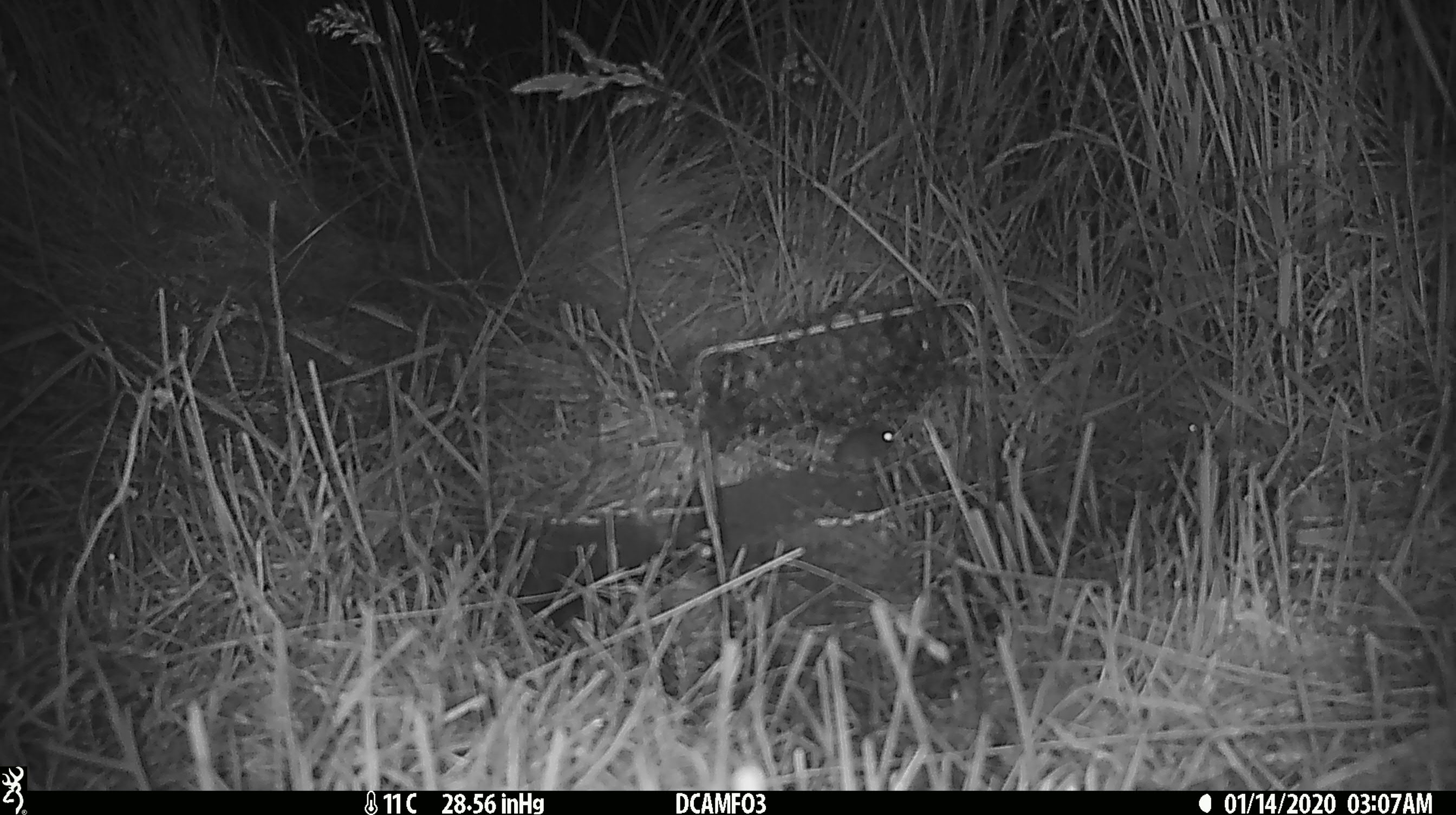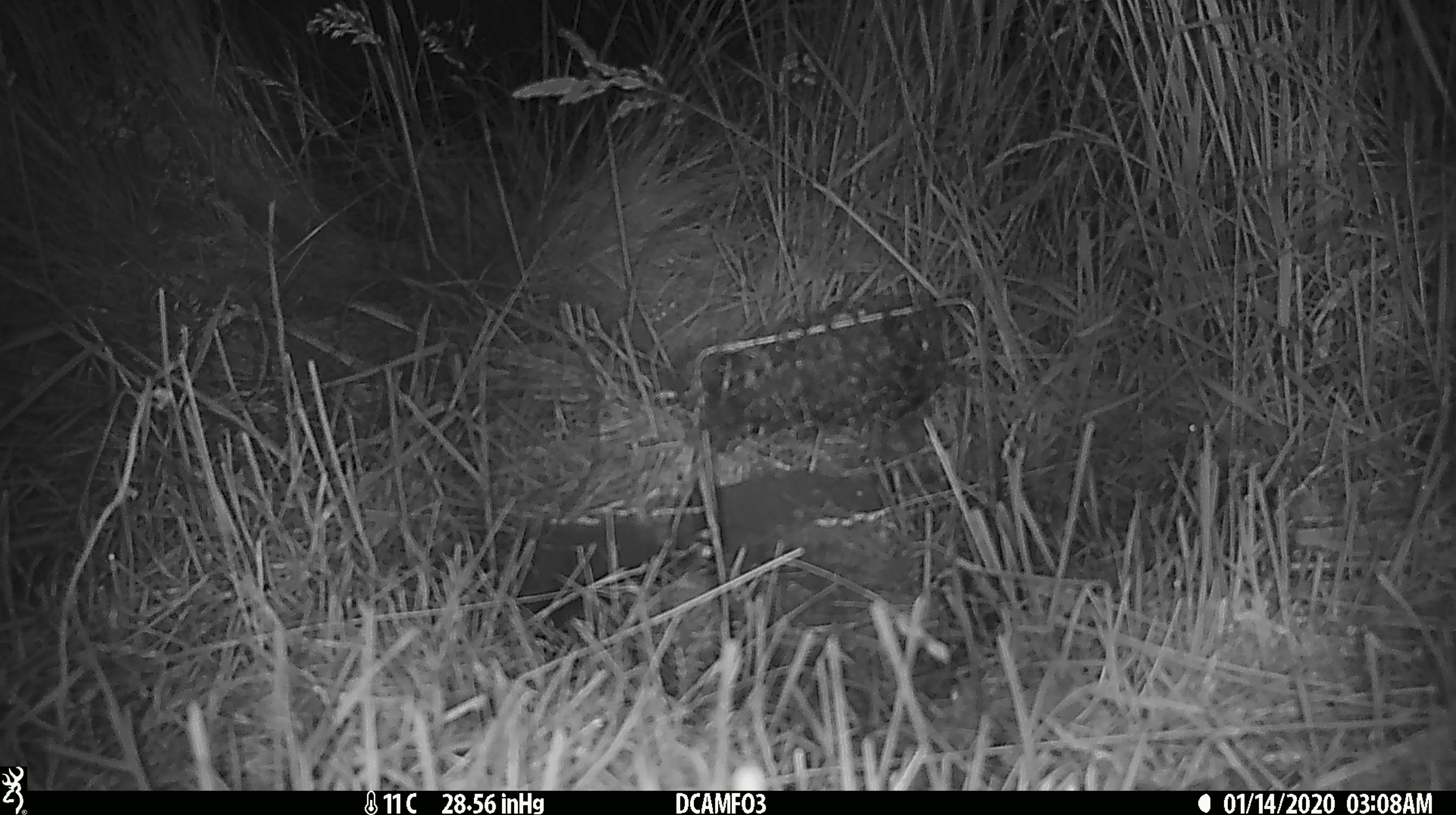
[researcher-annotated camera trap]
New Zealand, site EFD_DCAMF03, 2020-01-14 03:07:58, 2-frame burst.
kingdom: Animalia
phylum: Chordata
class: Mammalia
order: Rodentia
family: Muridae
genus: Mus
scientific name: Mus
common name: mouse